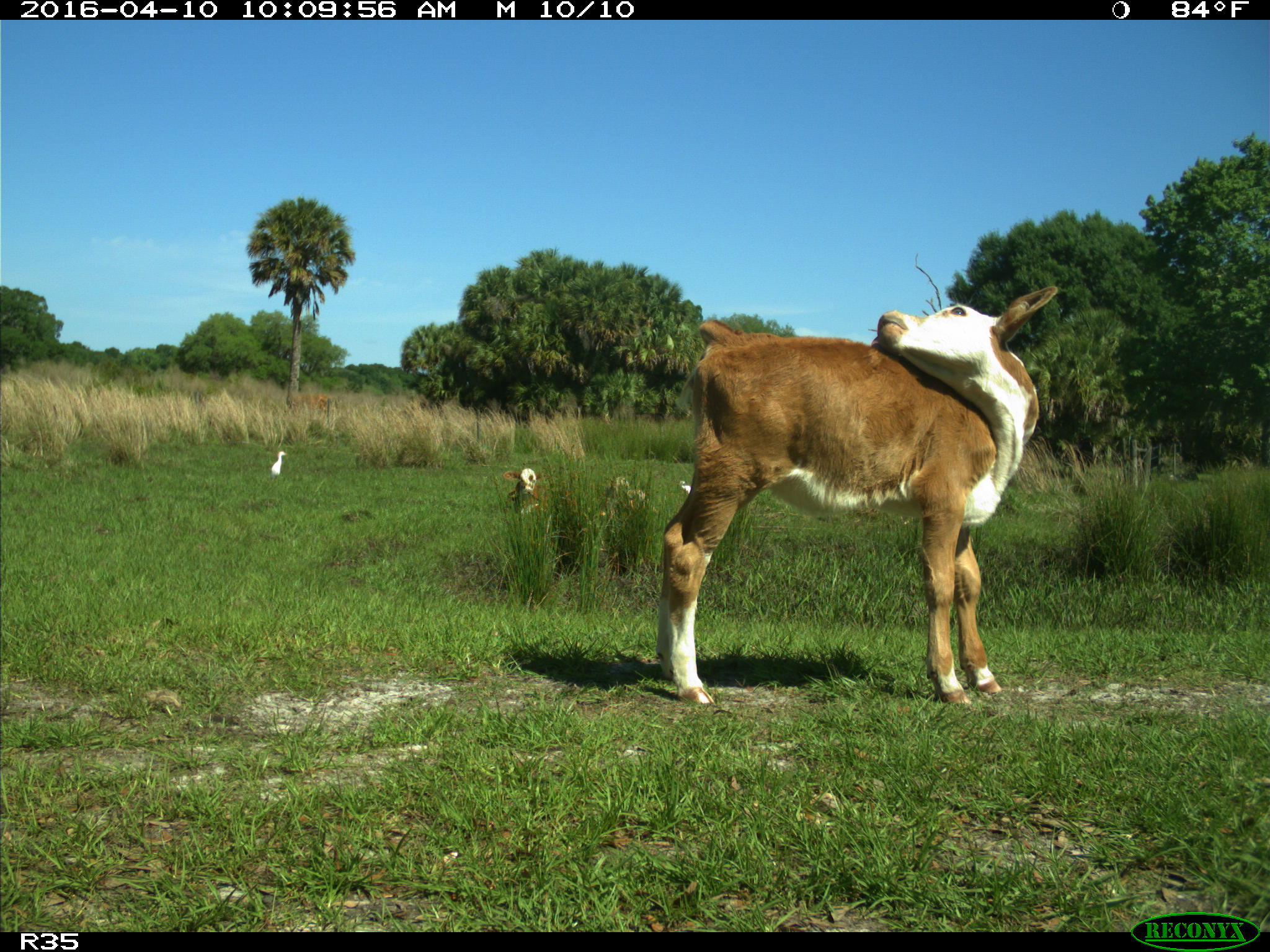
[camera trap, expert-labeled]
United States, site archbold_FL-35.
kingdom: Animalia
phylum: Chordata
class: Mammalia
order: Artiodactyla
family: Bovidae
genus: Bos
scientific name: Bos taurus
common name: domestic cow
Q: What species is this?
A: Bos taurus (domestic cow).